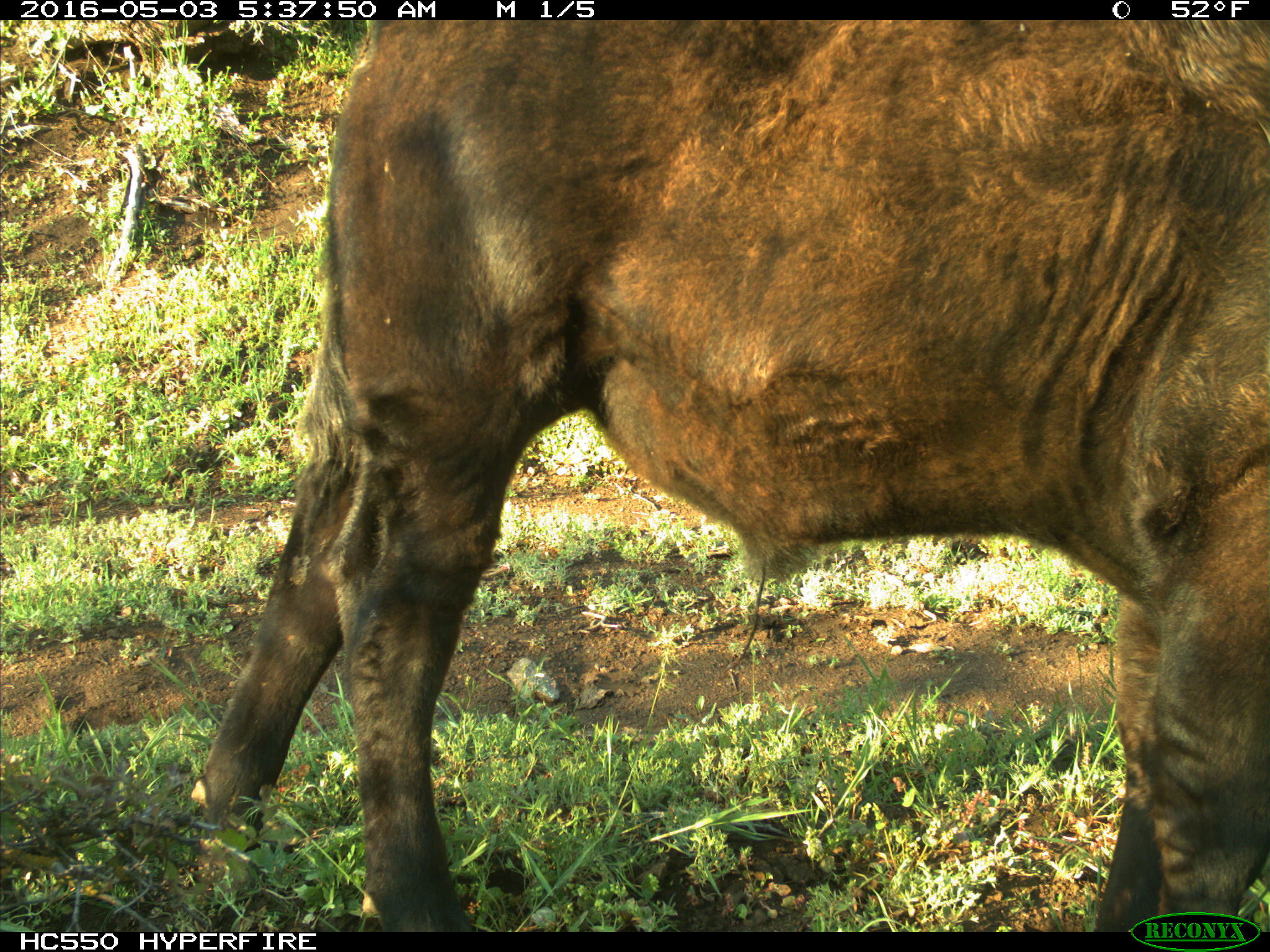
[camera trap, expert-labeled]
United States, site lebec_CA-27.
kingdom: Animalia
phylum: Chordata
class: Mammalia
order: Artiodactyla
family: Bovidae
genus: Bos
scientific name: Bos taurus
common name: domestic cow